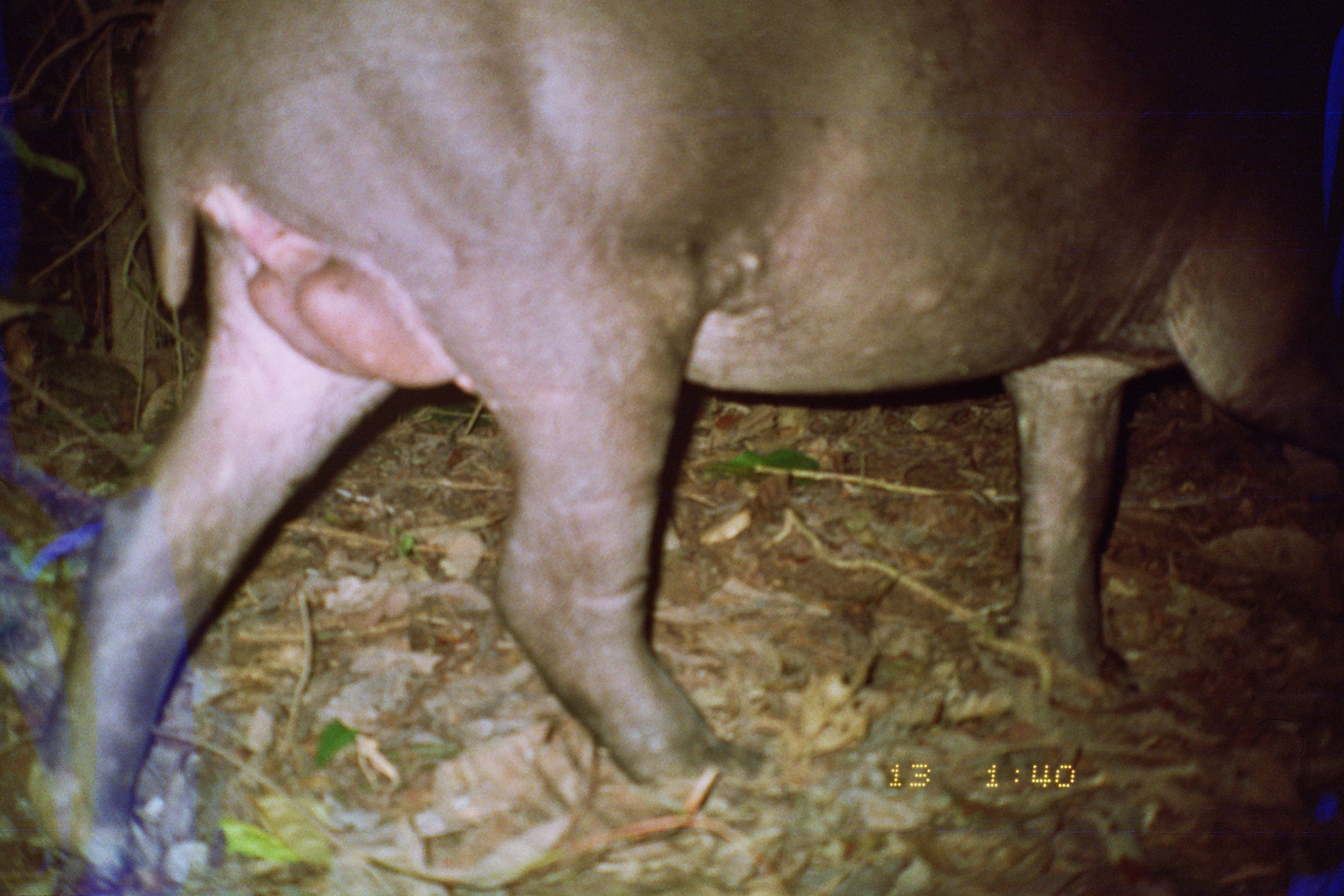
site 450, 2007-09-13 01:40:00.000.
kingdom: Animalia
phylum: Chordata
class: Mammalia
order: Perissodactyla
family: Tapiridae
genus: Tapirus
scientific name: Tapirus terrestris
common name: south american tapir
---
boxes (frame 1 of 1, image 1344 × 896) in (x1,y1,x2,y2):
tapirus terrestris: (22,0,1344,893)